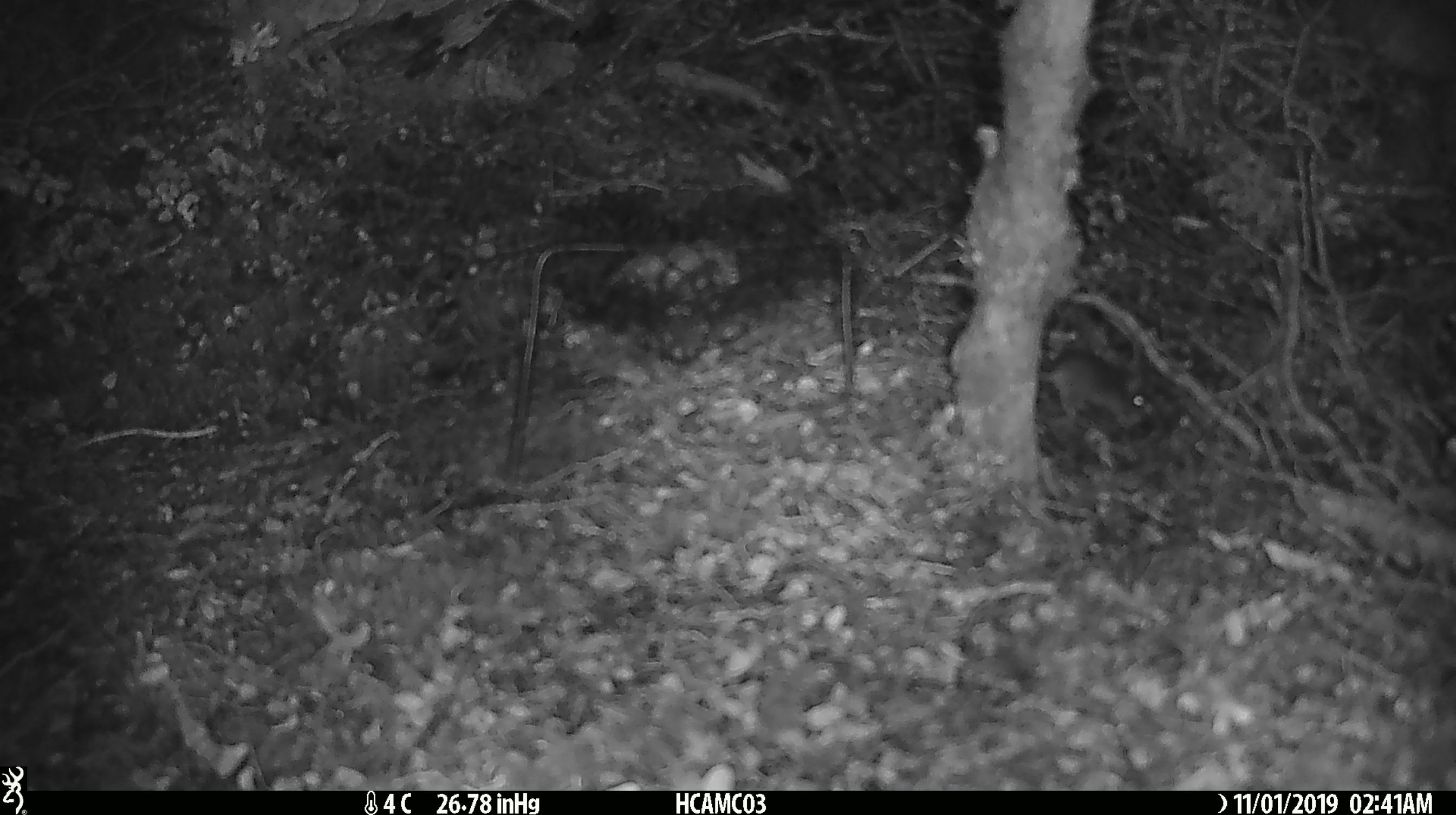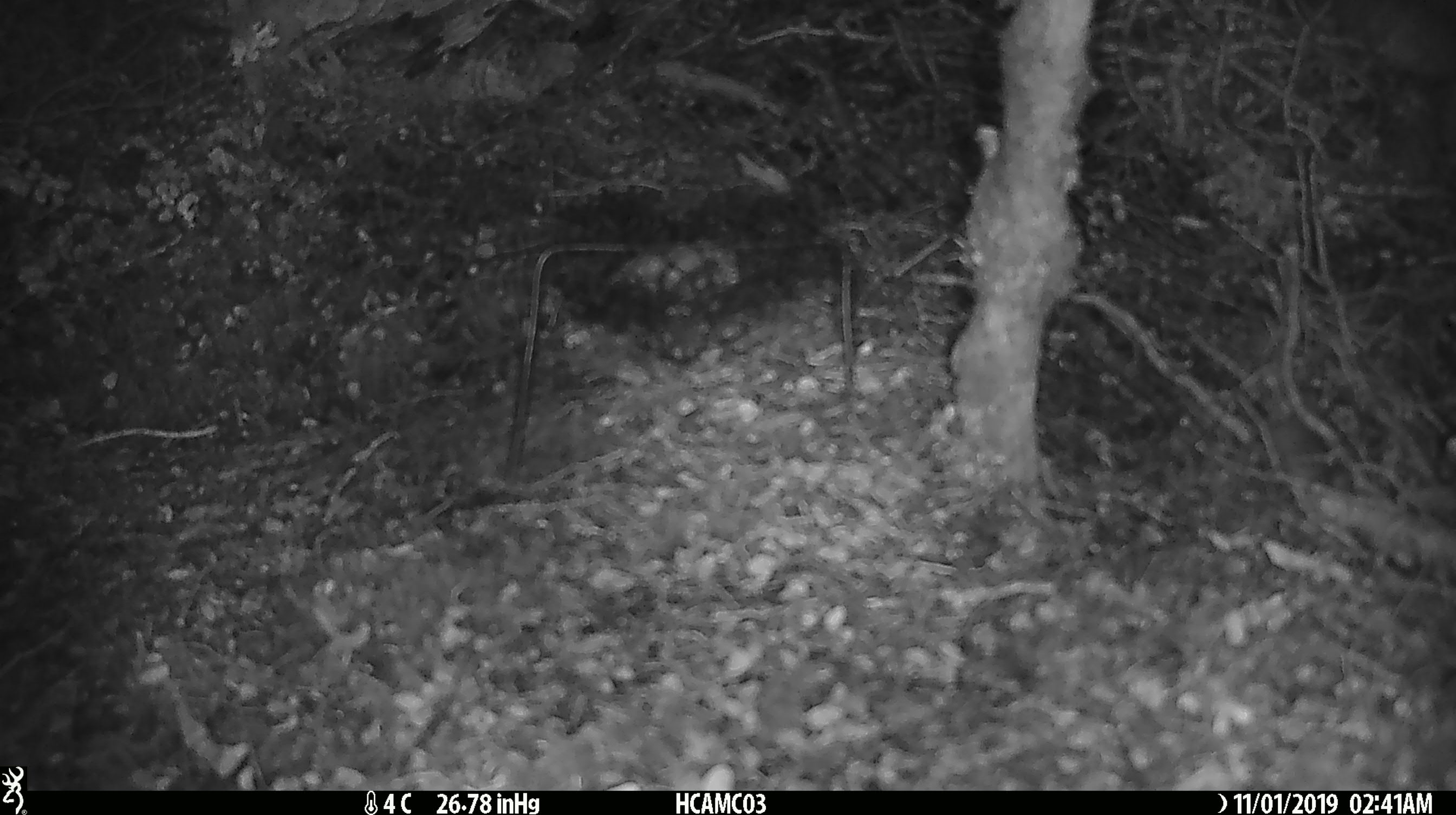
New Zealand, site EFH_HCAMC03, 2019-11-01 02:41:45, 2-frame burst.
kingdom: Animalia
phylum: Chordata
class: Mammalia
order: Rodentia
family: Muridae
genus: Mus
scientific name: Mus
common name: mouse